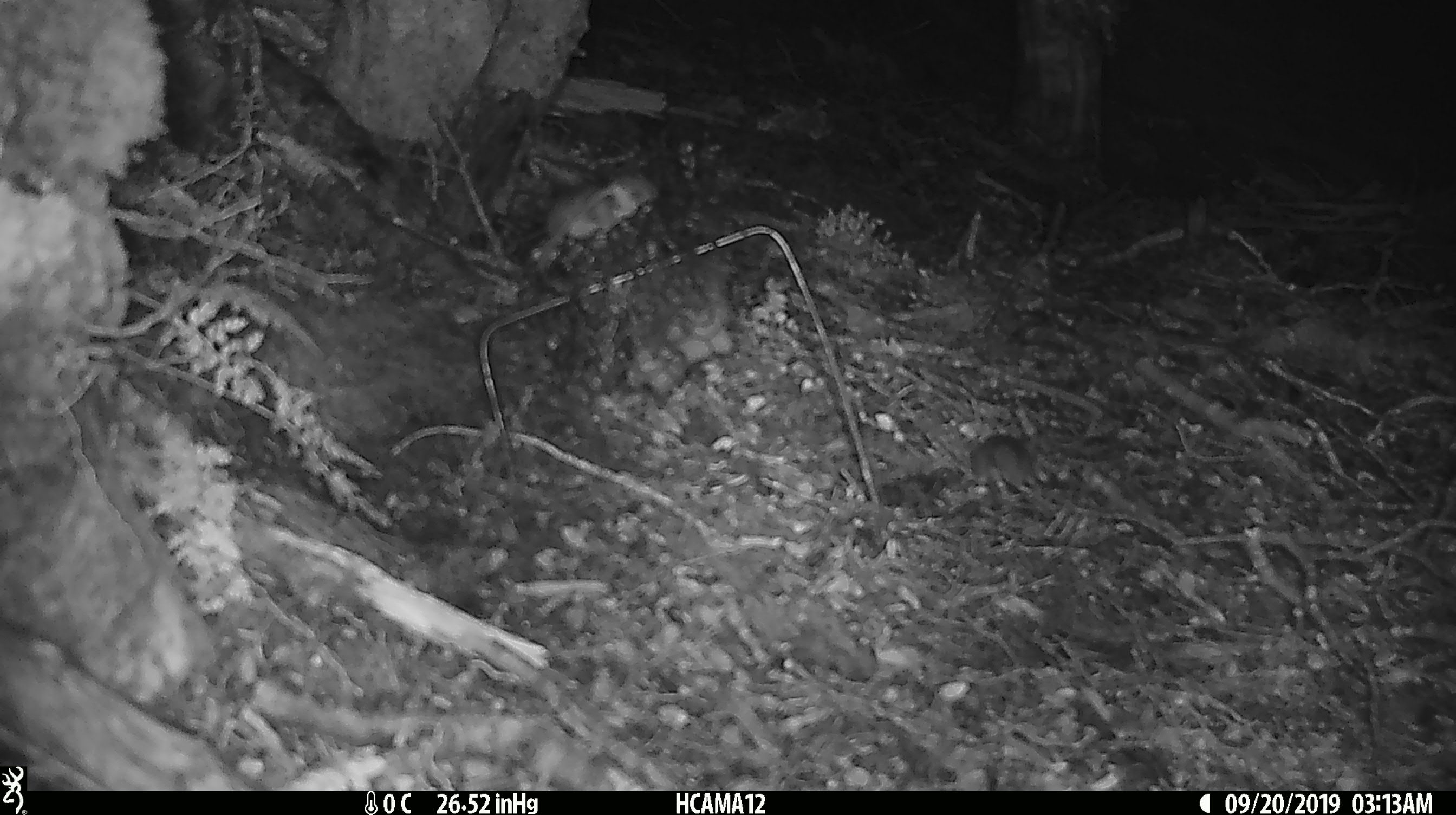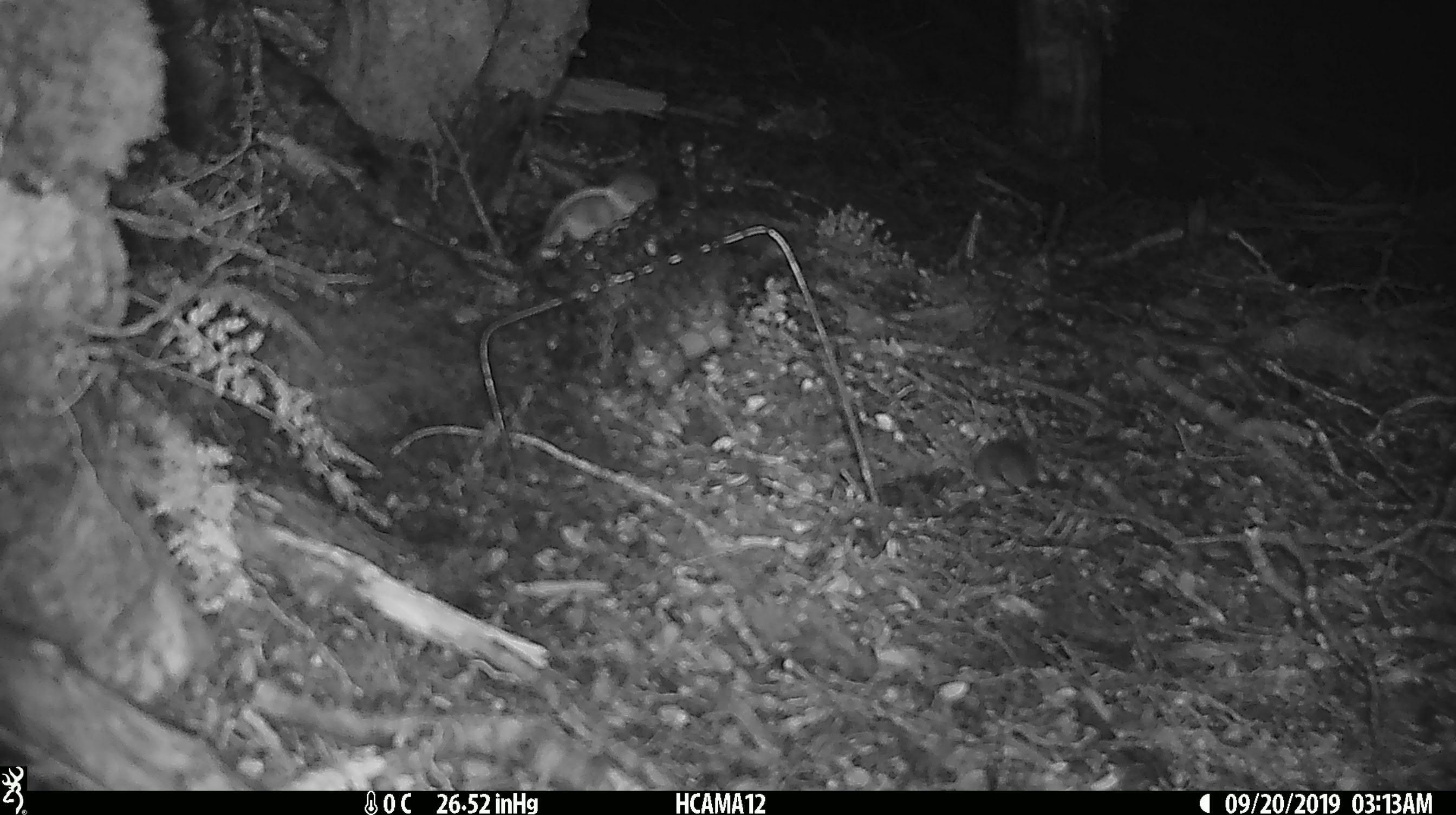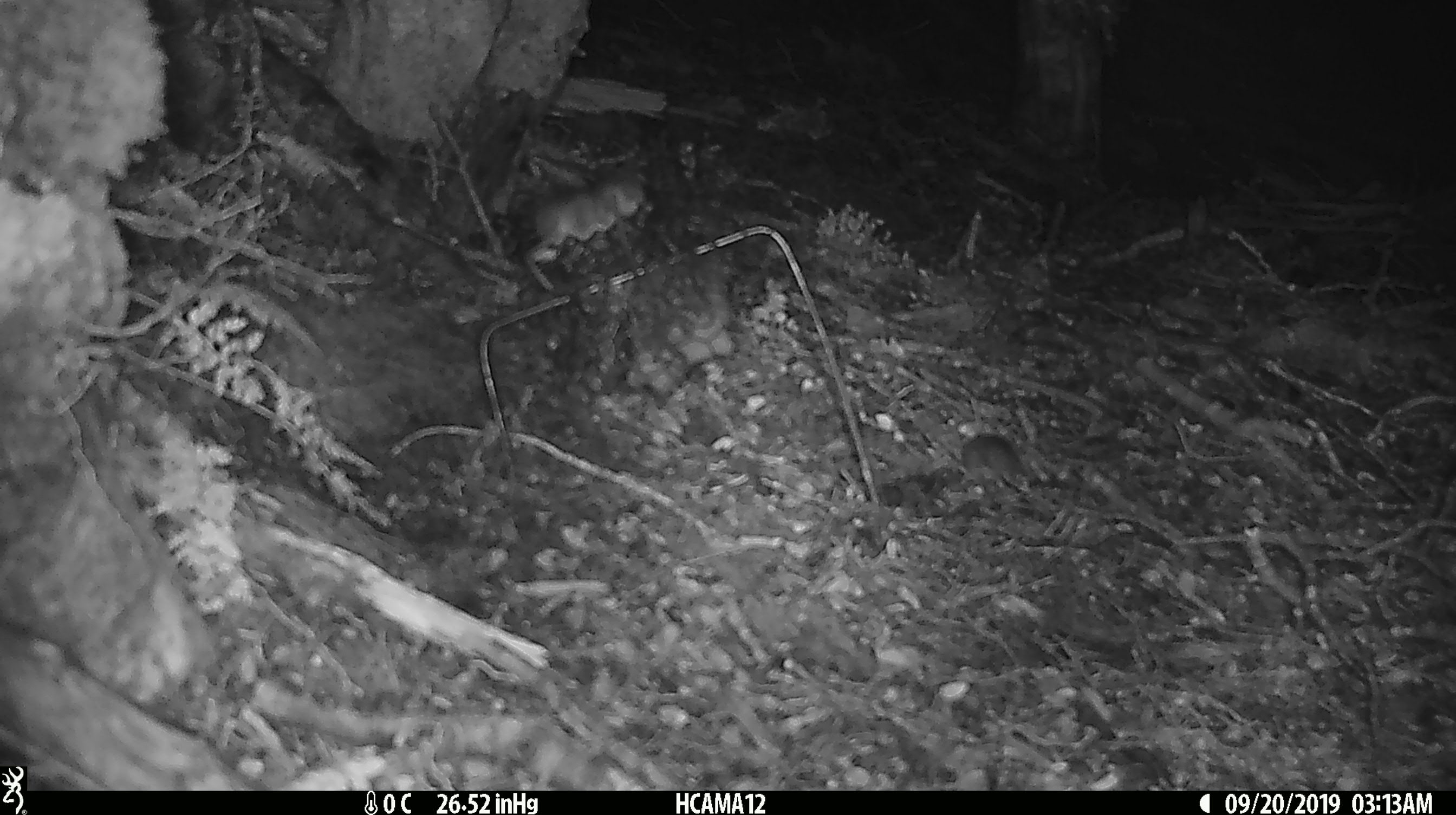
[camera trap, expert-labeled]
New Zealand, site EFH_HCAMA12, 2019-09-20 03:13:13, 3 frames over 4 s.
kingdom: Animalia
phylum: Chordata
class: Mammalia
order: Rodentia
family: Muridae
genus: Mus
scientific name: Mus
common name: mouse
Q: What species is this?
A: Mouse (Mus).